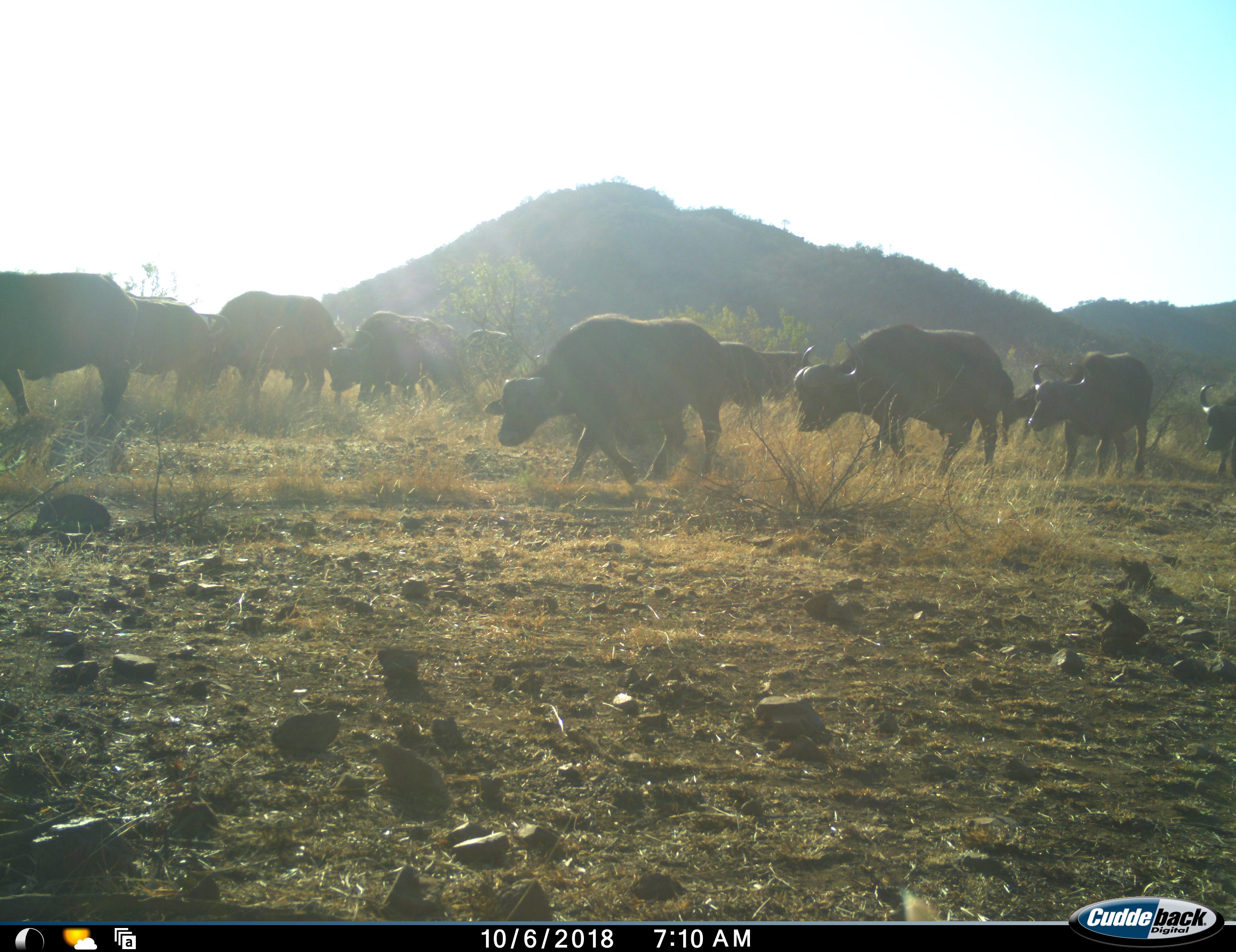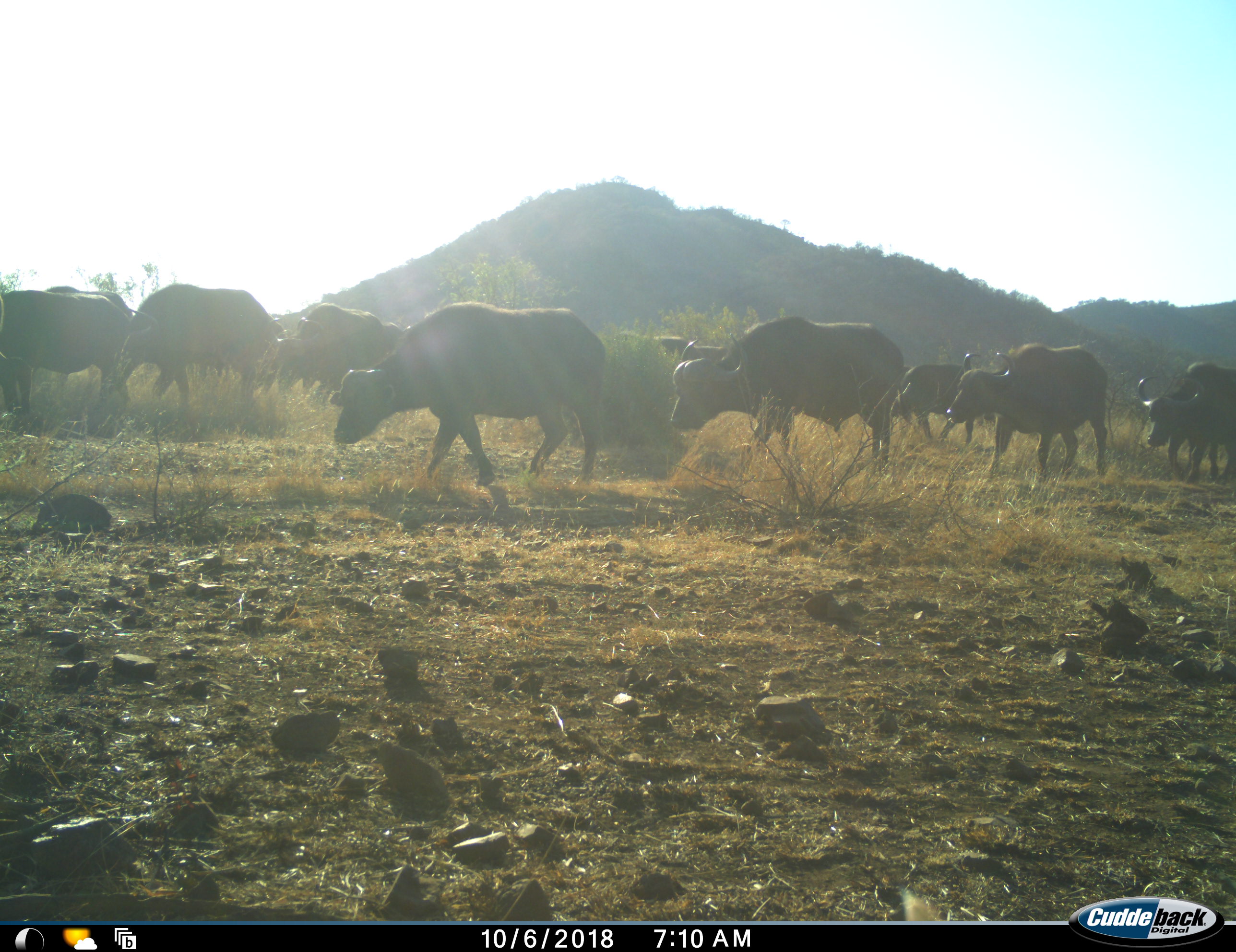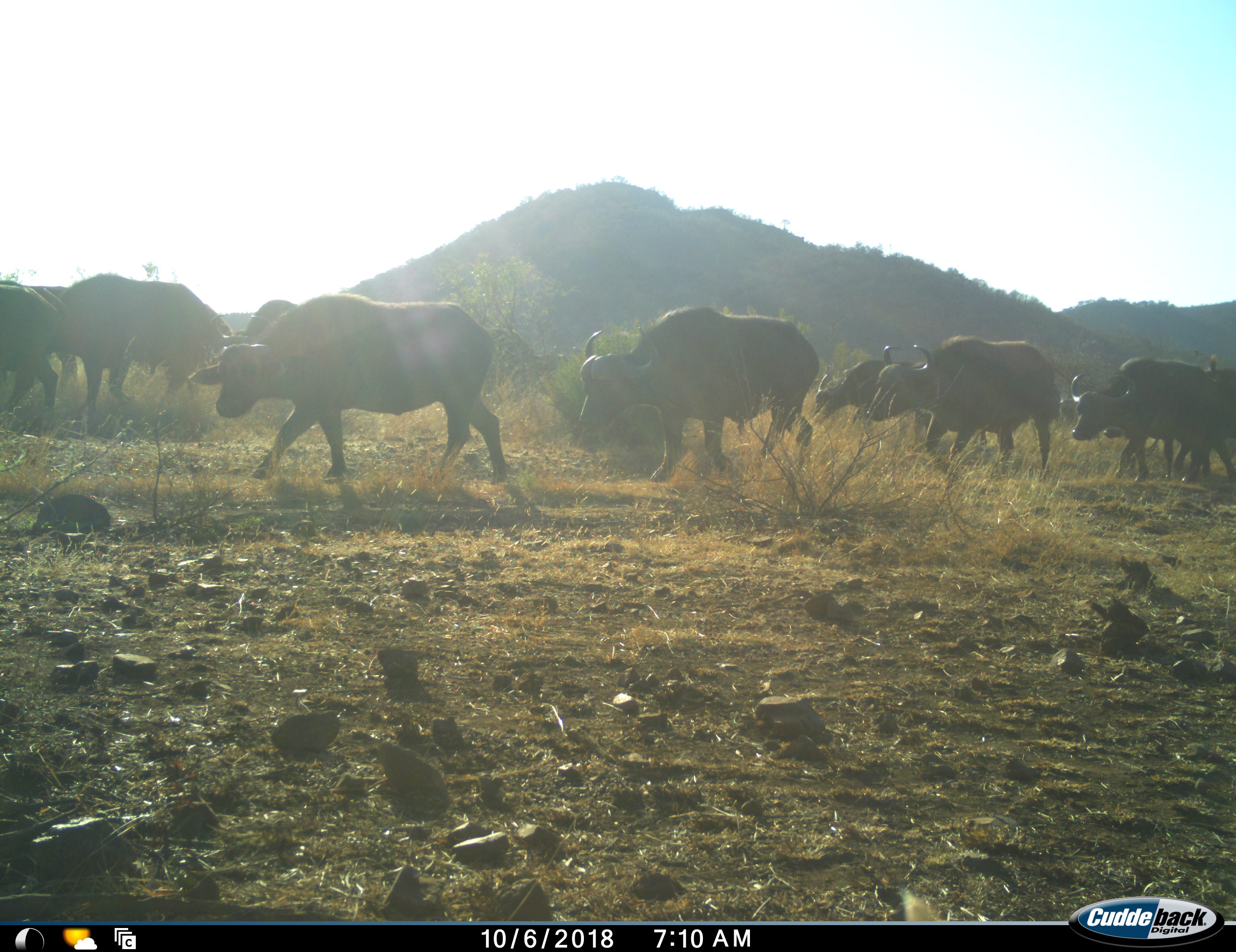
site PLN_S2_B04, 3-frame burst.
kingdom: Animalia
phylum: Chordata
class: Mammalia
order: Artiodactyla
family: Bovidae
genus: Syncerus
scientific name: Syncerus caffer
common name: african buffalo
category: buffalo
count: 11-50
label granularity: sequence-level